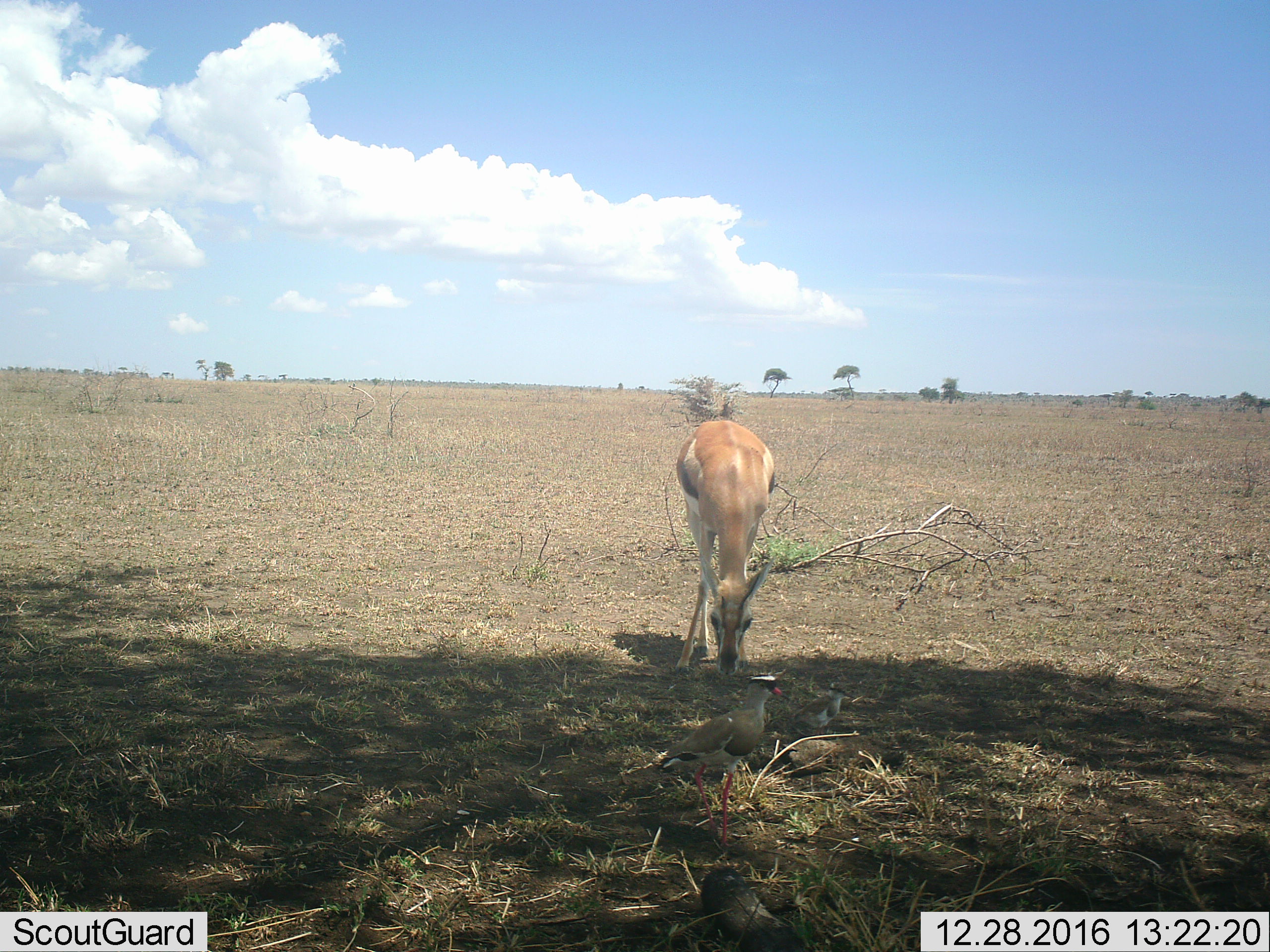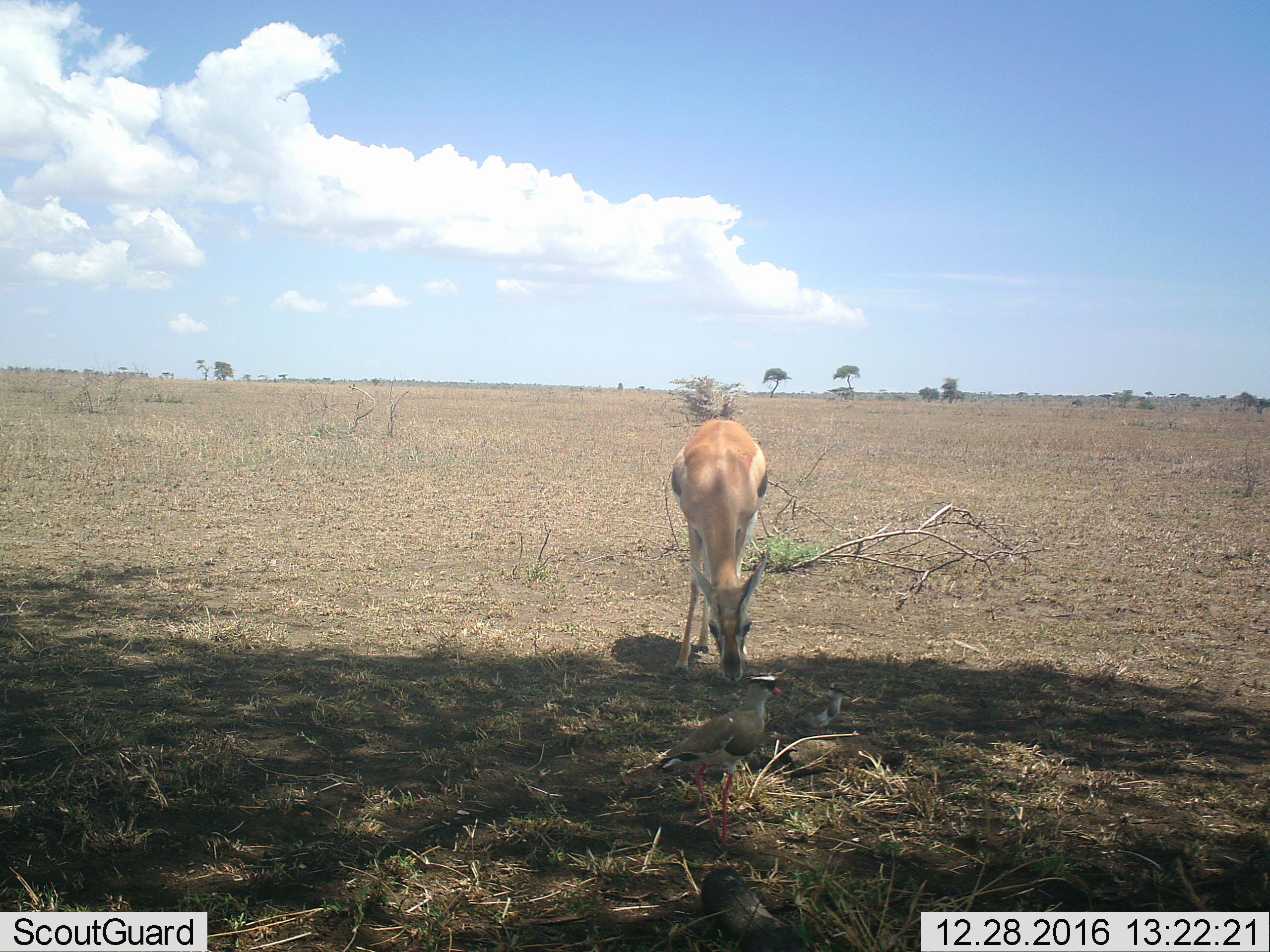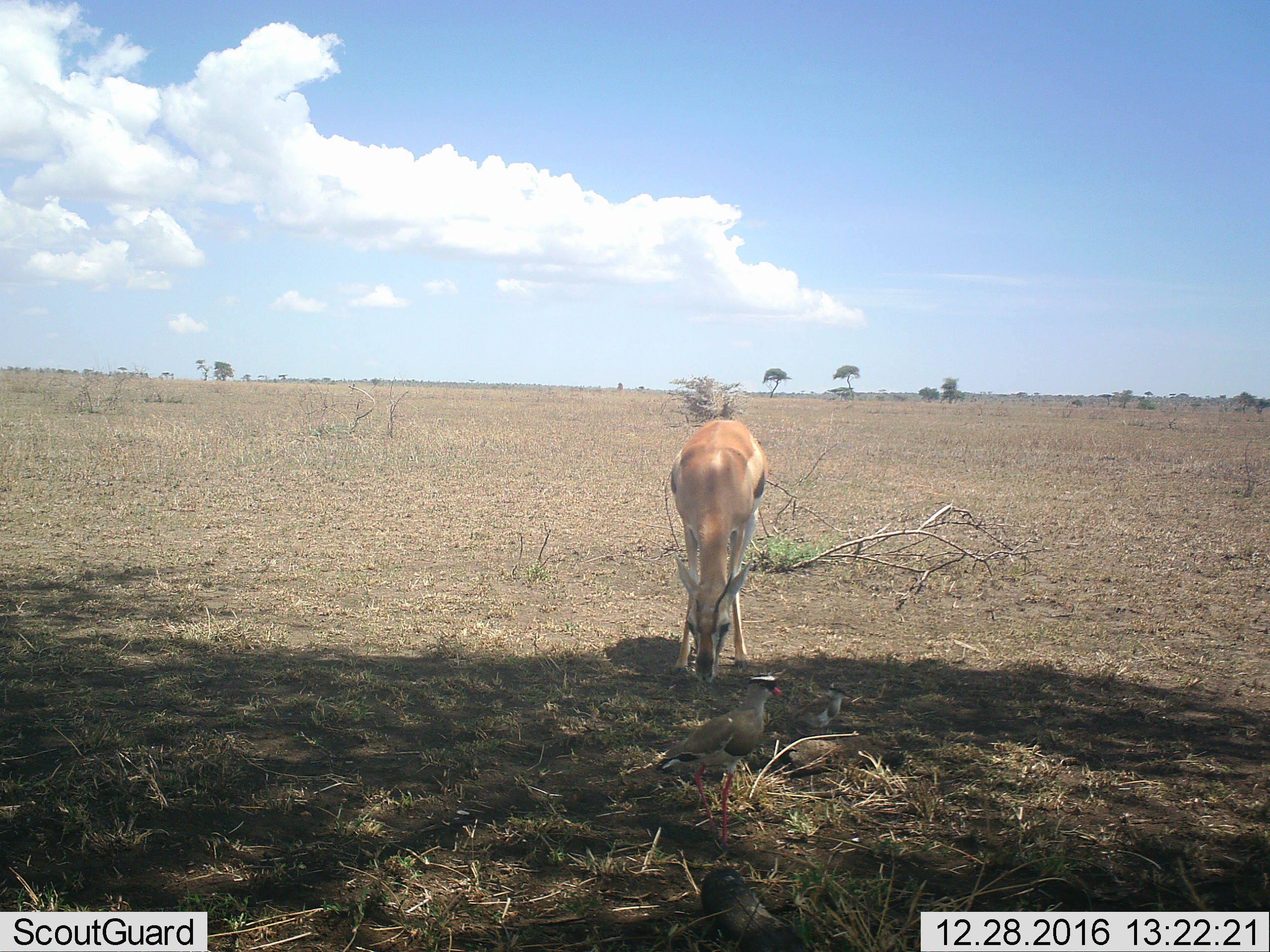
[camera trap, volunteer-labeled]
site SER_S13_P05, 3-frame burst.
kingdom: Animalia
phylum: Chordata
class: Mammalia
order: Artiodactyla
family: Bovidae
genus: Eudorcas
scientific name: Eudorcas thomsonii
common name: thomson's gazelle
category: gazellethomsons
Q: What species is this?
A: Gazellethomsons (thomson's gazelle) (Eudorcas thomsonii).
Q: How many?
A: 1.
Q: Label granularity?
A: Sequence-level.